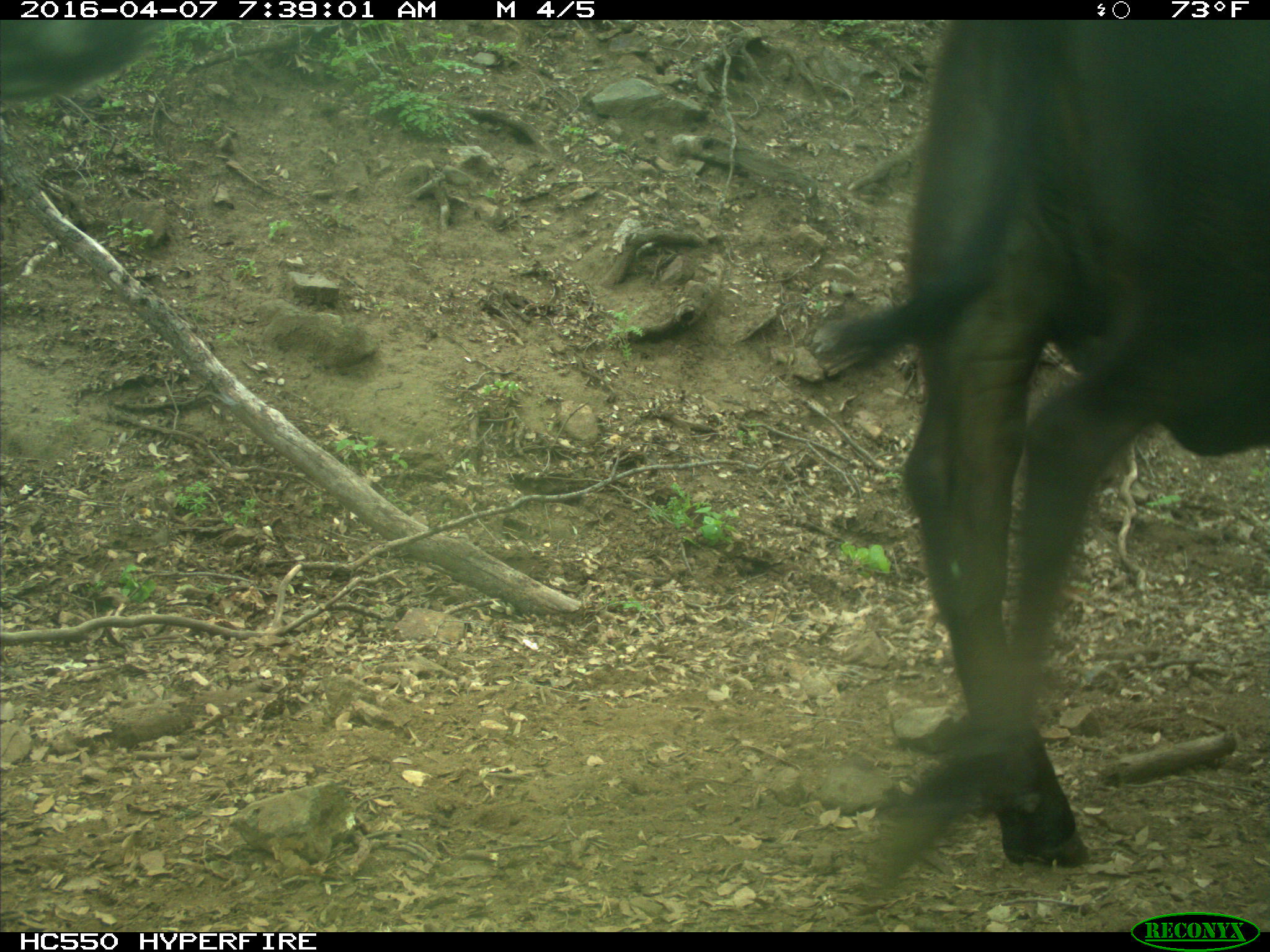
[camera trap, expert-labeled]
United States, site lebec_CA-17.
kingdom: Animalia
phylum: Chordata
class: Mammalia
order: Artiodactyla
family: Bovidae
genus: Bos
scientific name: Bos taurus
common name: domestic cow